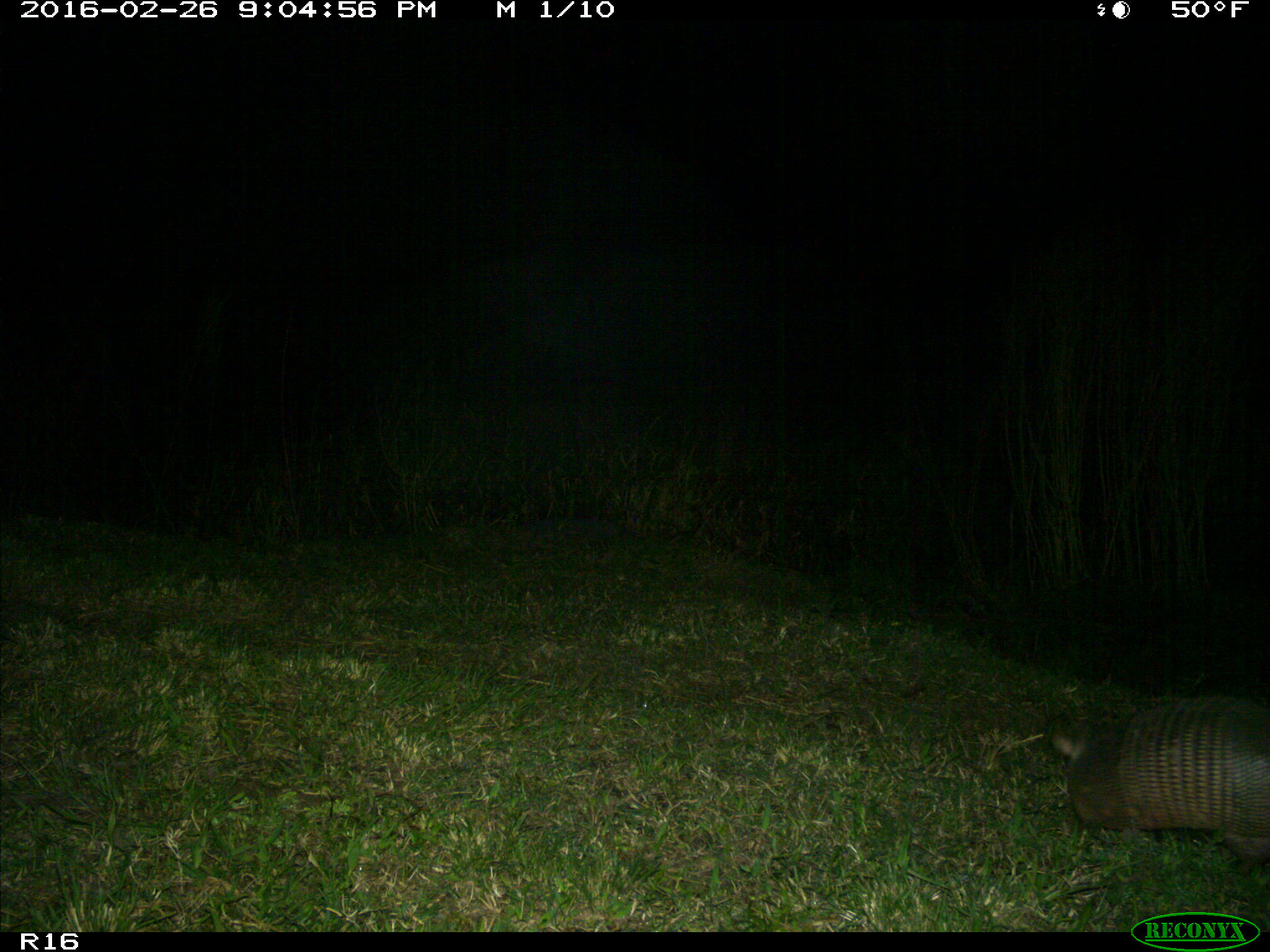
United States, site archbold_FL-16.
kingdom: Animalia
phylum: Chordata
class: Mammalia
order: Cingulata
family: Dasypodidae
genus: Dasypus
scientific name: Dasypus novemcinctus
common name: nine-banded armadillo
Dasypus novemcinctus (nine-banded armadillo).